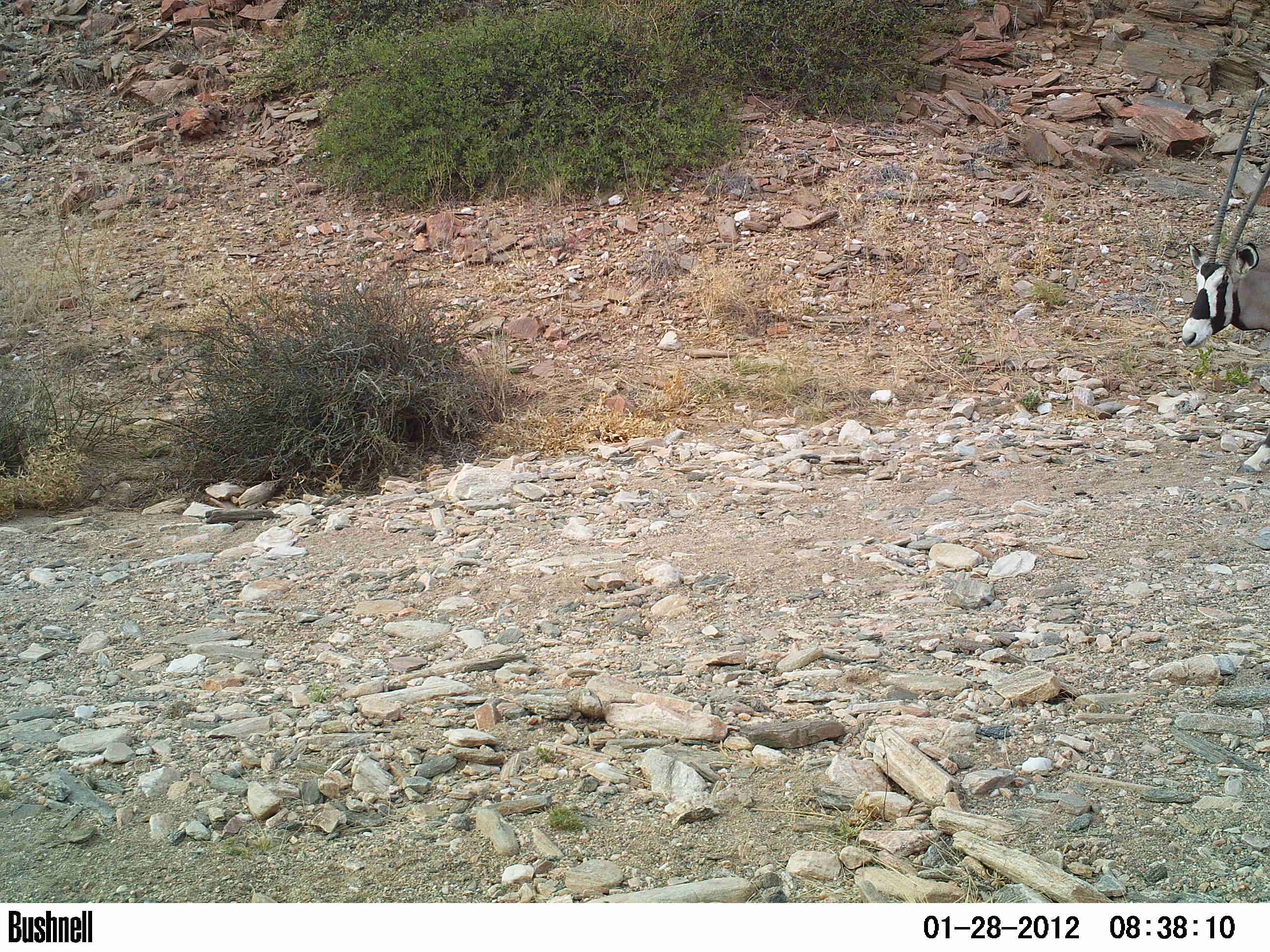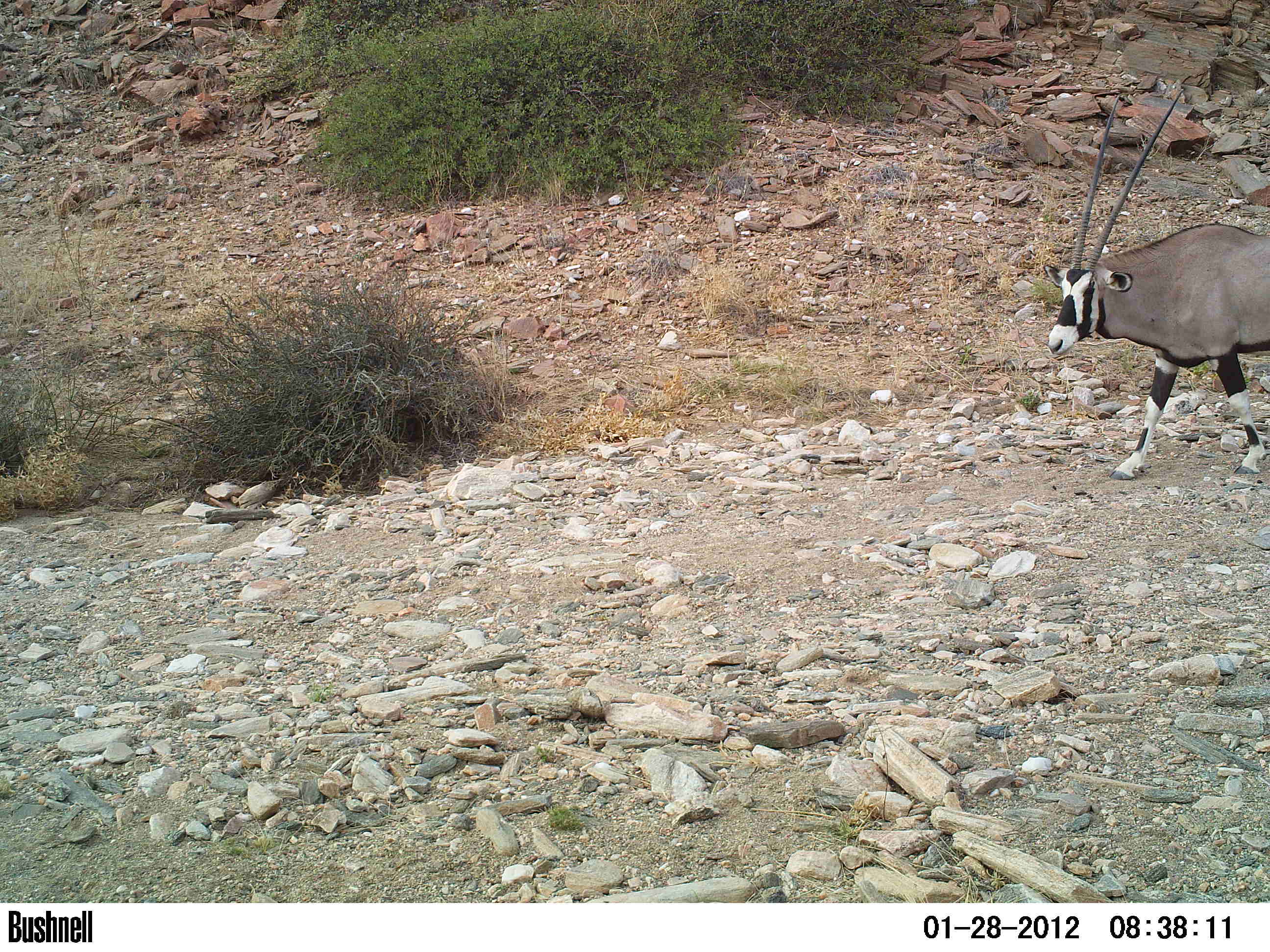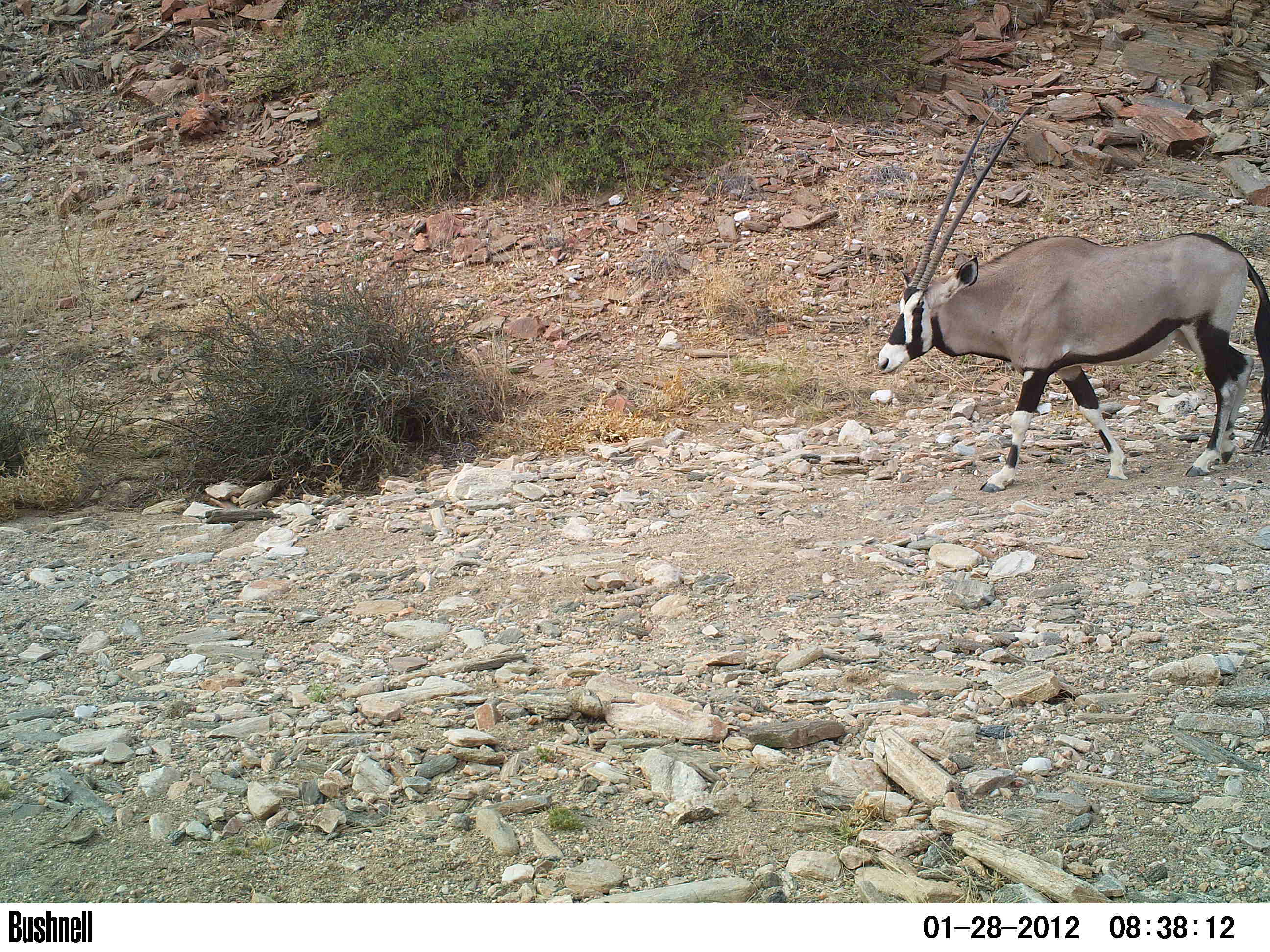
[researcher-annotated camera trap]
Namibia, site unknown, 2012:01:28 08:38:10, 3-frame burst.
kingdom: Animalia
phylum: Chordata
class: Mammalia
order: Artiodactyla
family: Bovidae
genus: Oryx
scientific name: Oryx gazella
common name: gemsbok